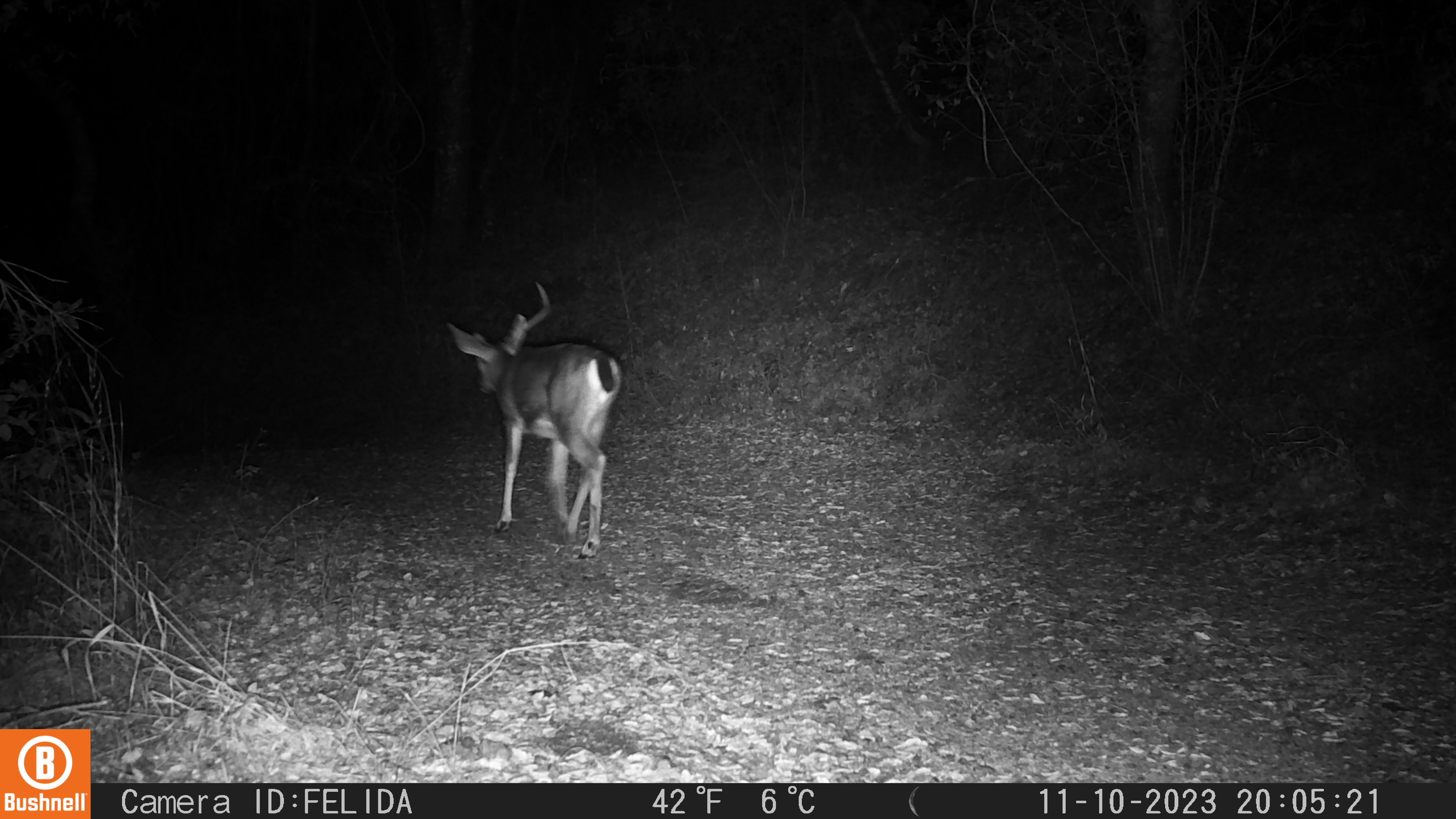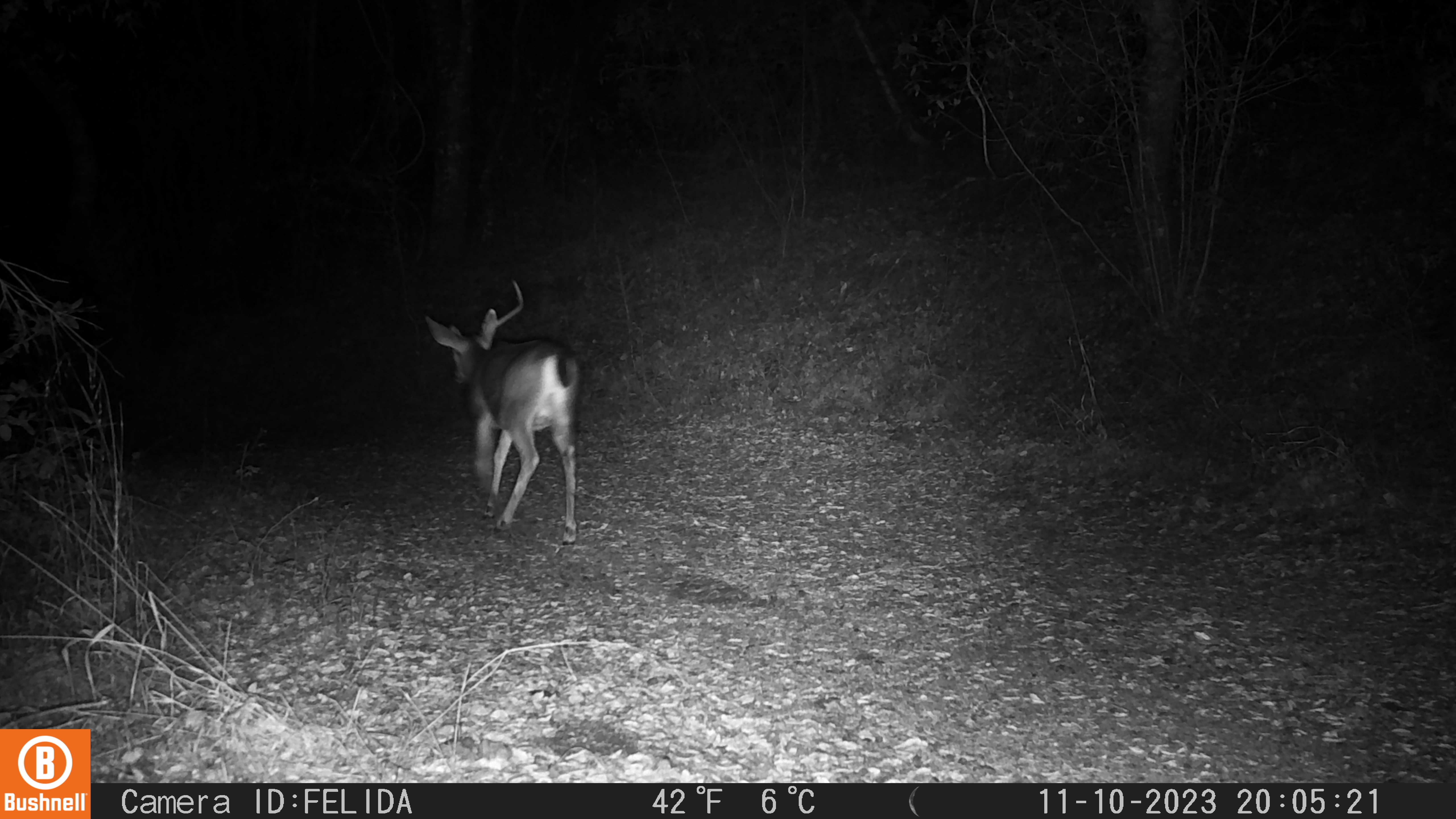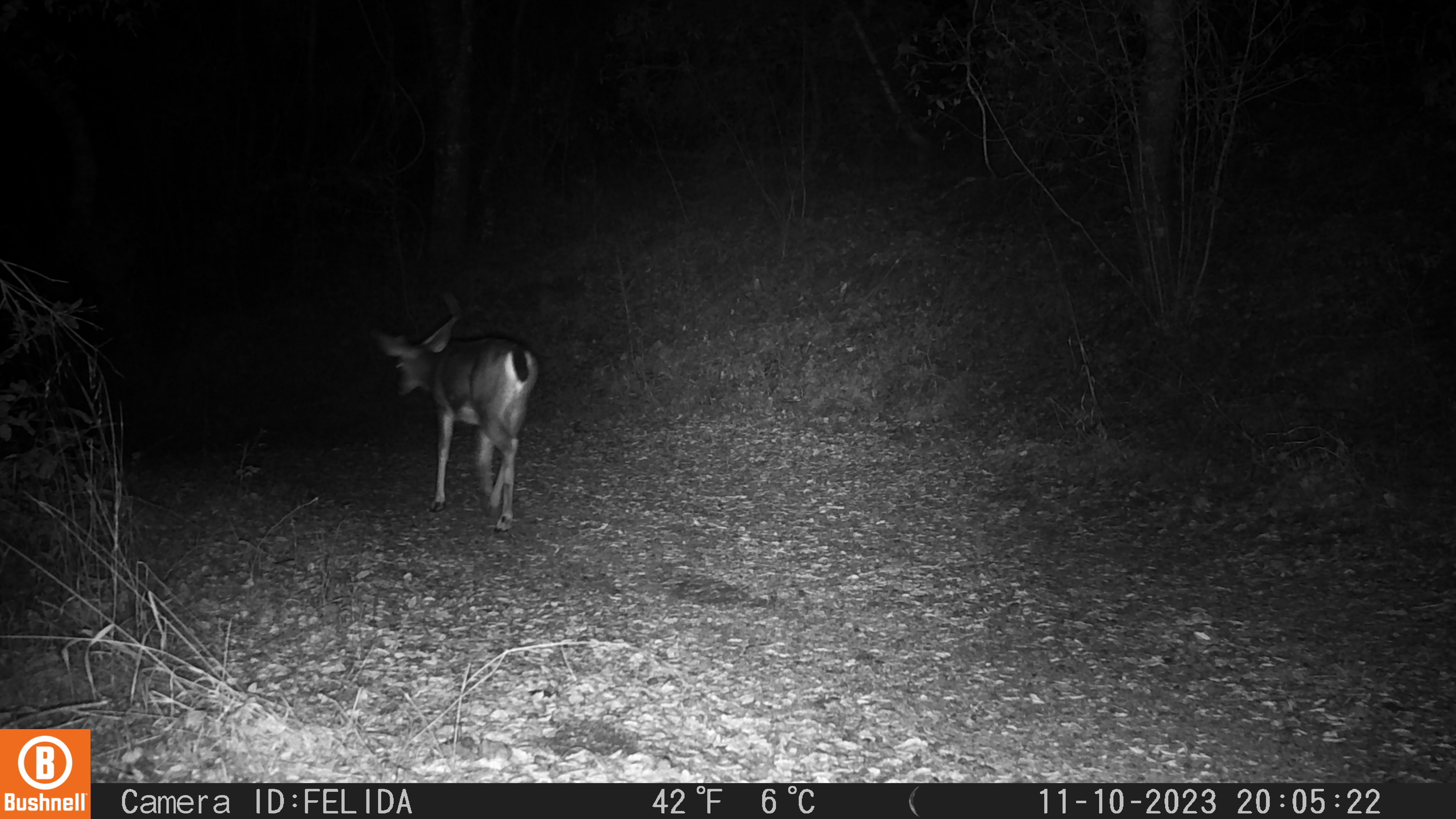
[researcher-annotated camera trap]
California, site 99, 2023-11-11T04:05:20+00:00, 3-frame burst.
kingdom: Animalia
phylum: Chordata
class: Mammalia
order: Artiodactyla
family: Cervidae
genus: Odocoileus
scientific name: Odocoileus hemionus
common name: mule deer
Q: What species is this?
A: Mule deer (Odocoileus hemionus).